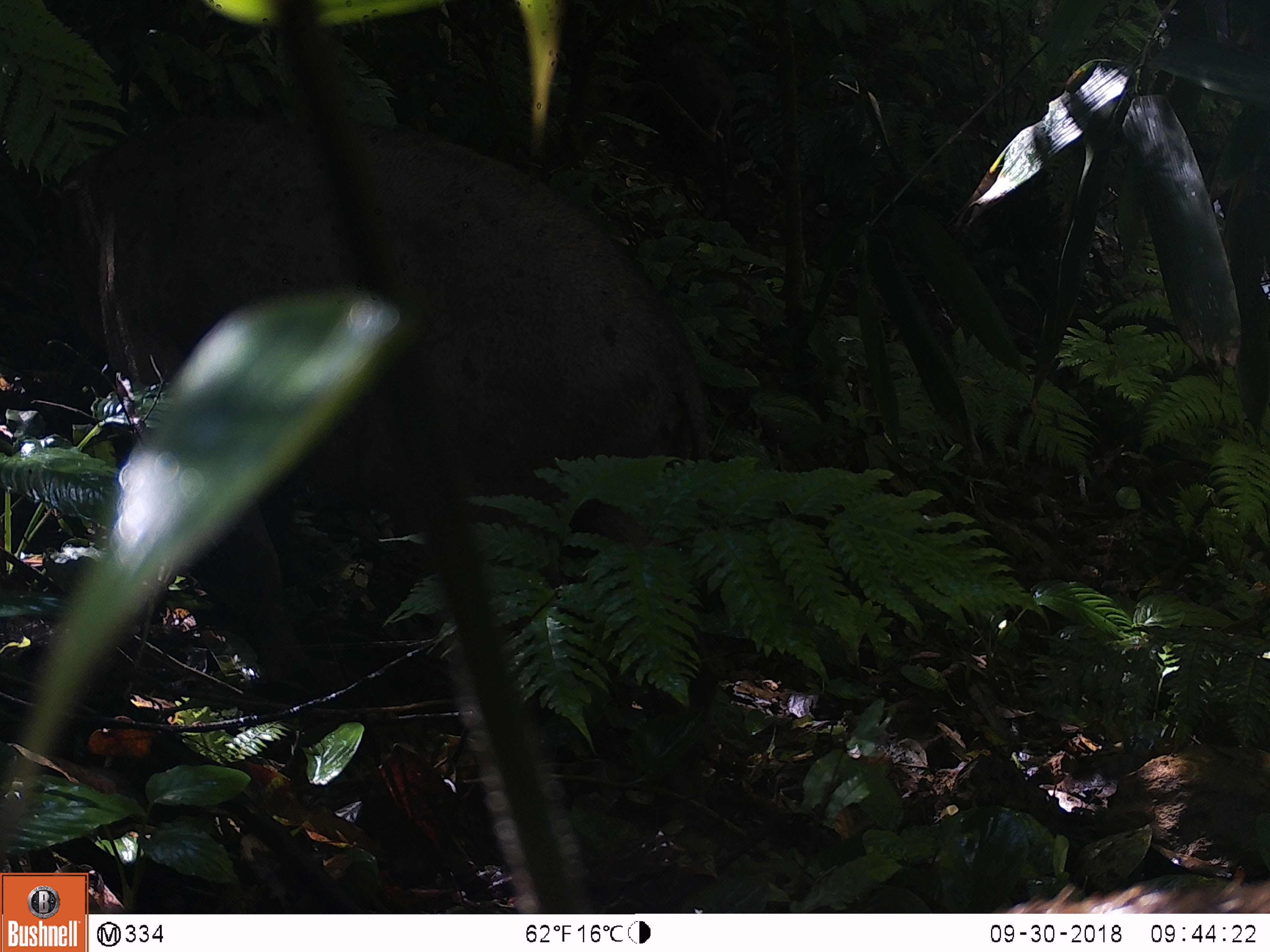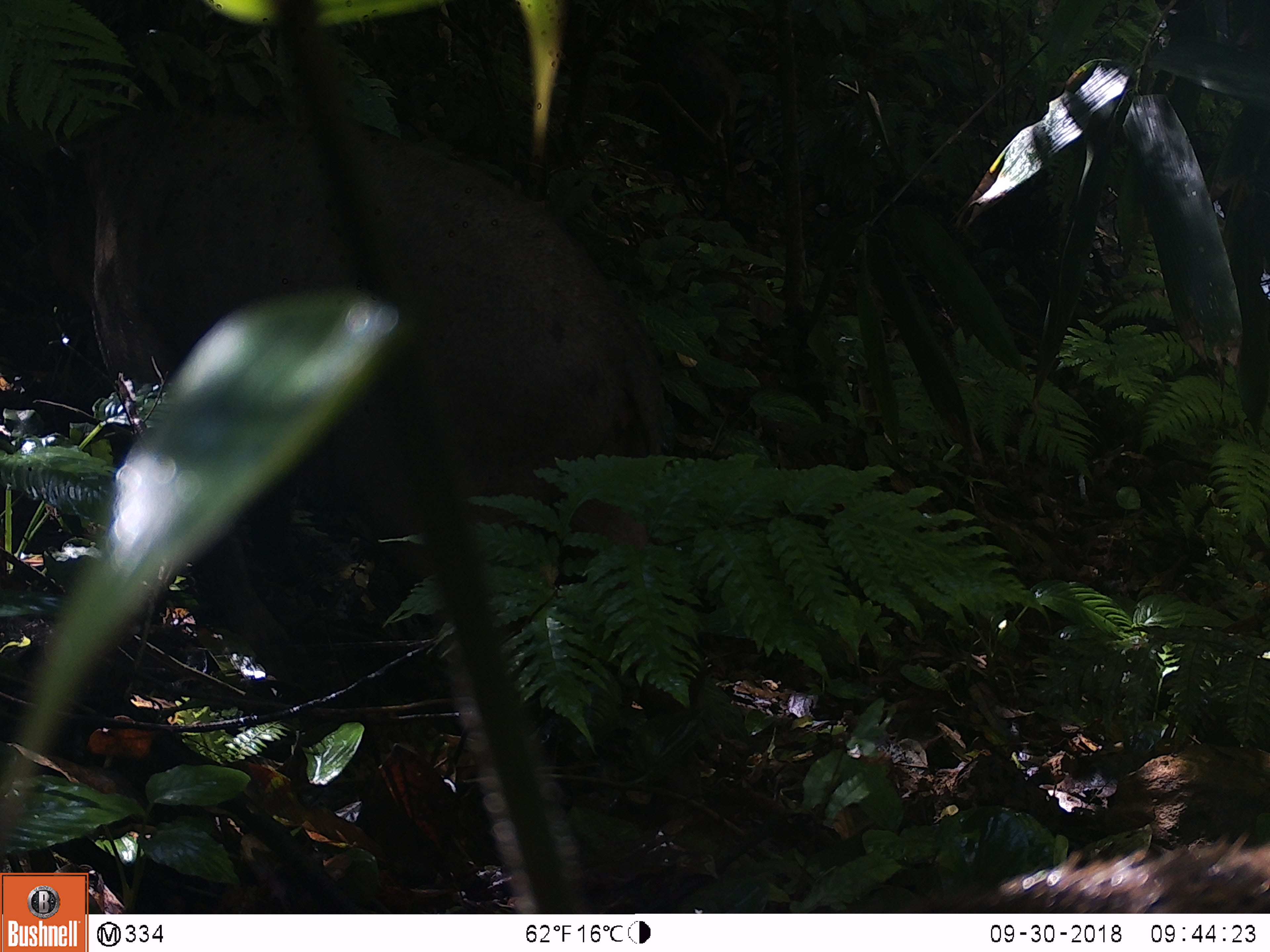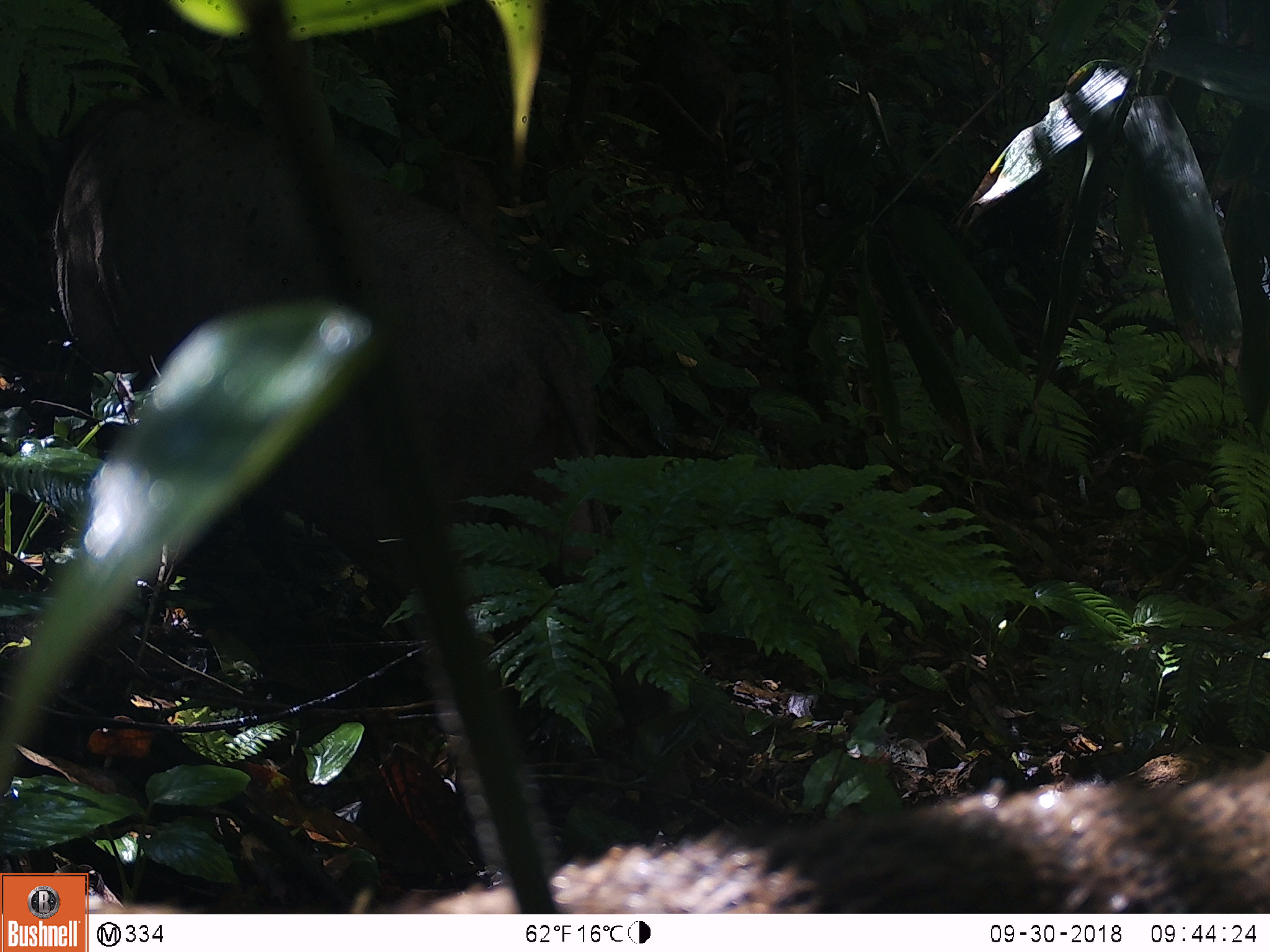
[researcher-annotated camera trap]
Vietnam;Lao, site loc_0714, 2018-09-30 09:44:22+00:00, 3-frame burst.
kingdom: Animalia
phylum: Chordata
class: Mammalia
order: Artiodactyla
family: Suidae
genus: Sus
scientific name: Sus scrofa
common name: eurasian wild pig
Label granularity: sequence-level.